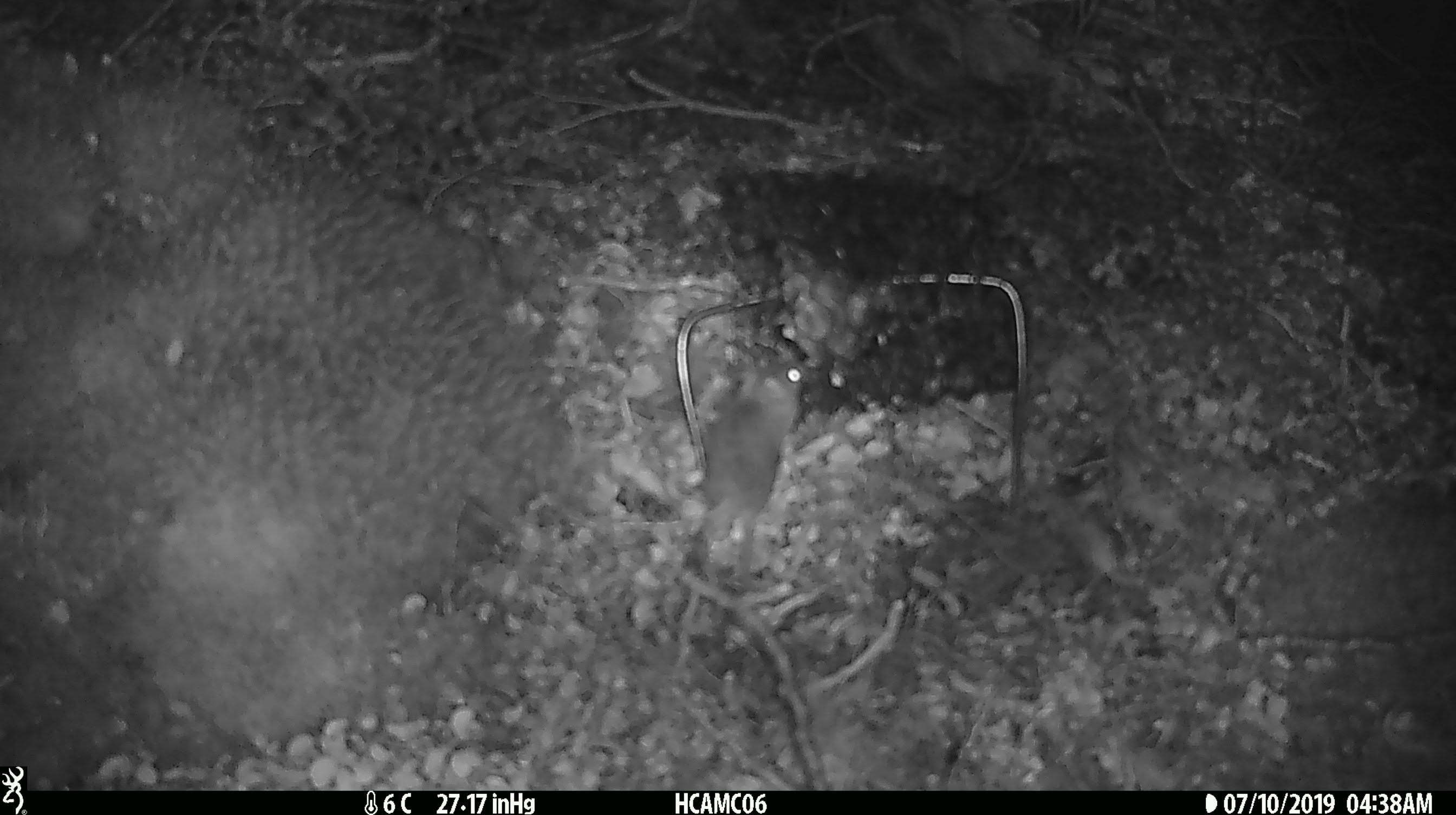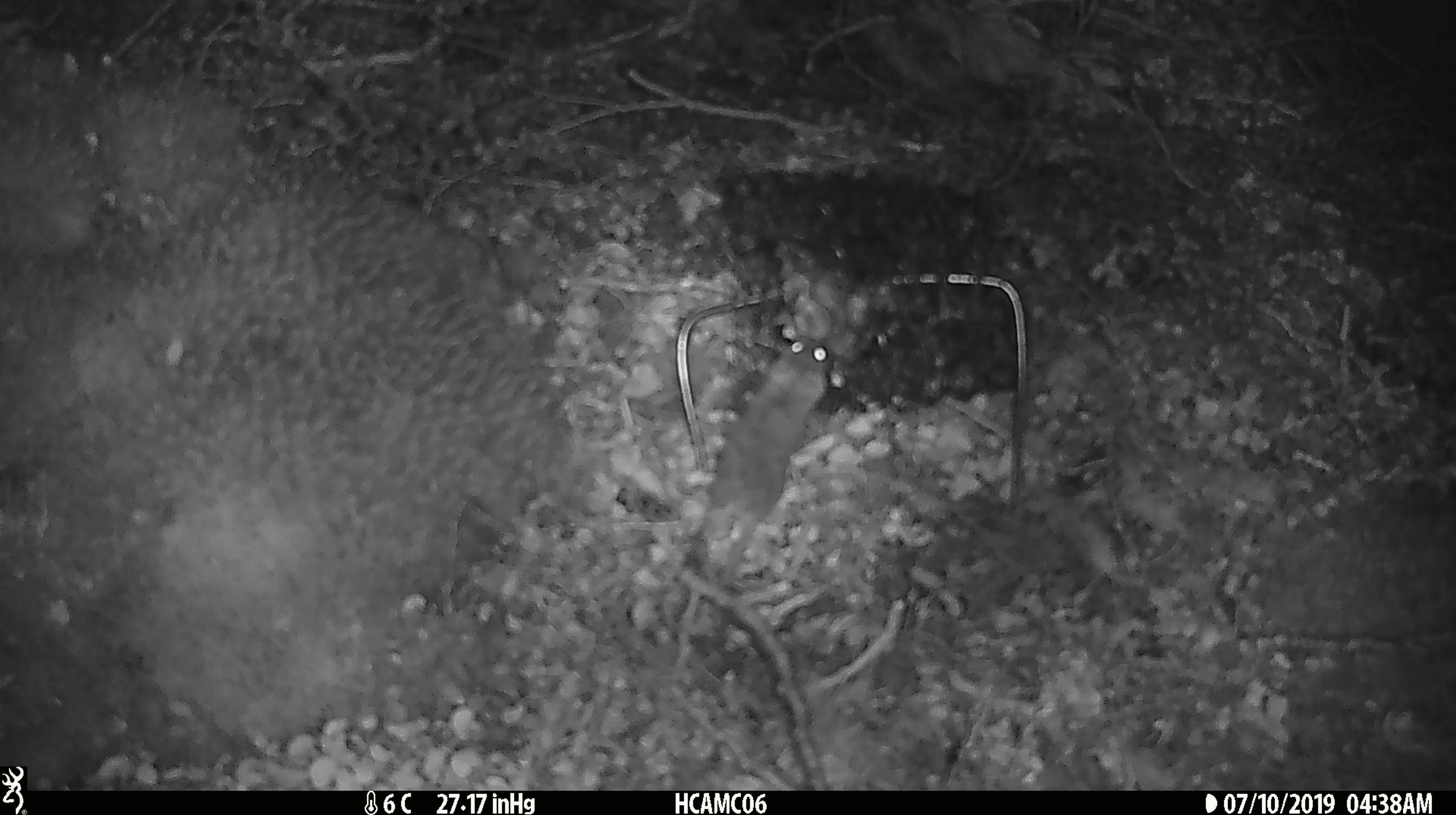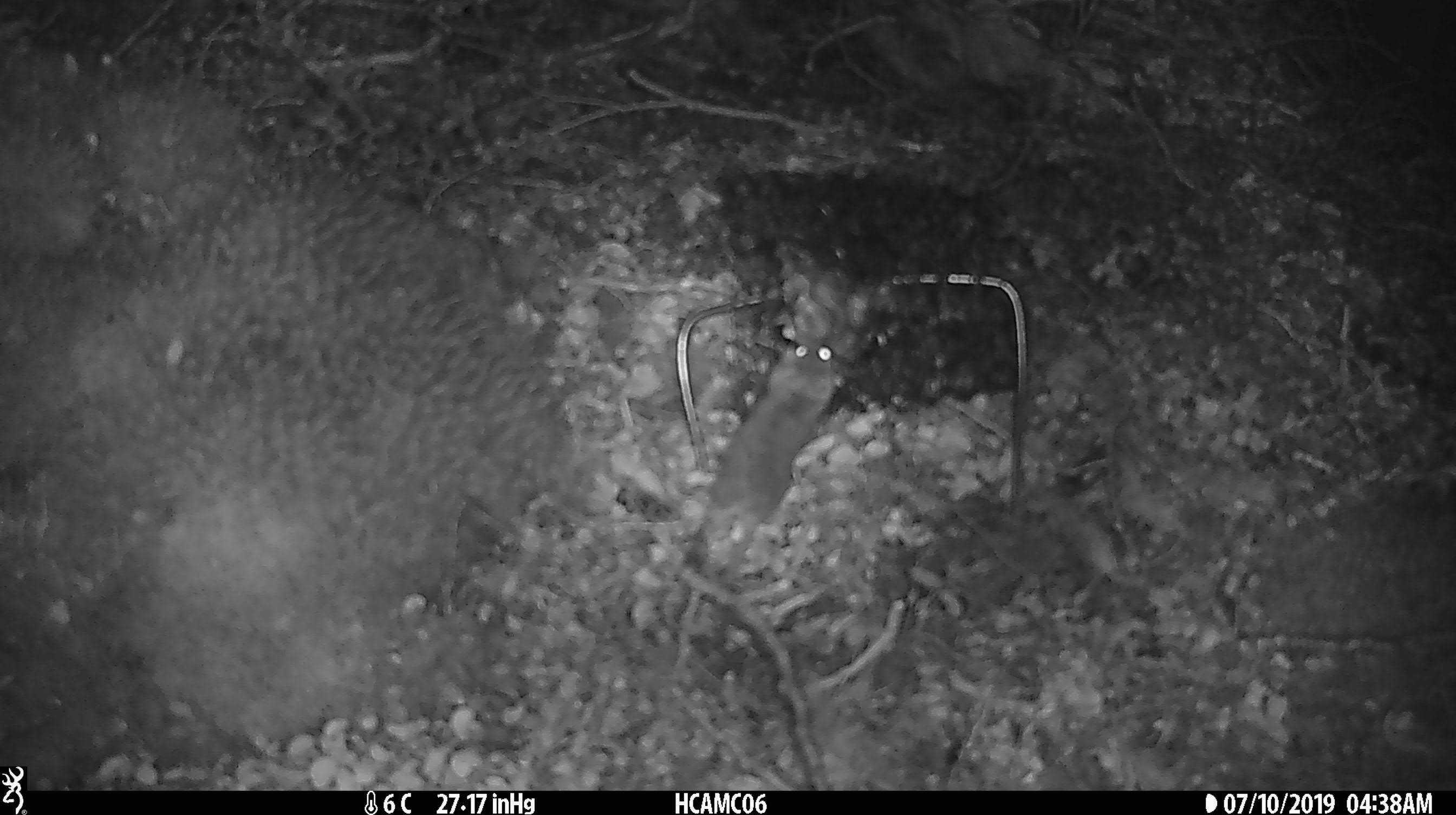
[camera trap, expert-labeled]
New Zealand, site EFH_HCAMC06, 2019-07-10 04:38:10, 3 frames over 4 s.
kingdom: Animalia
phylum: Chordata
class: Mammalia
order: Rodentia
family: Muridae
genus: Mus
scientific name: Mus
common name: mouse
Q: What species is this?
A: Mouse (Mus).